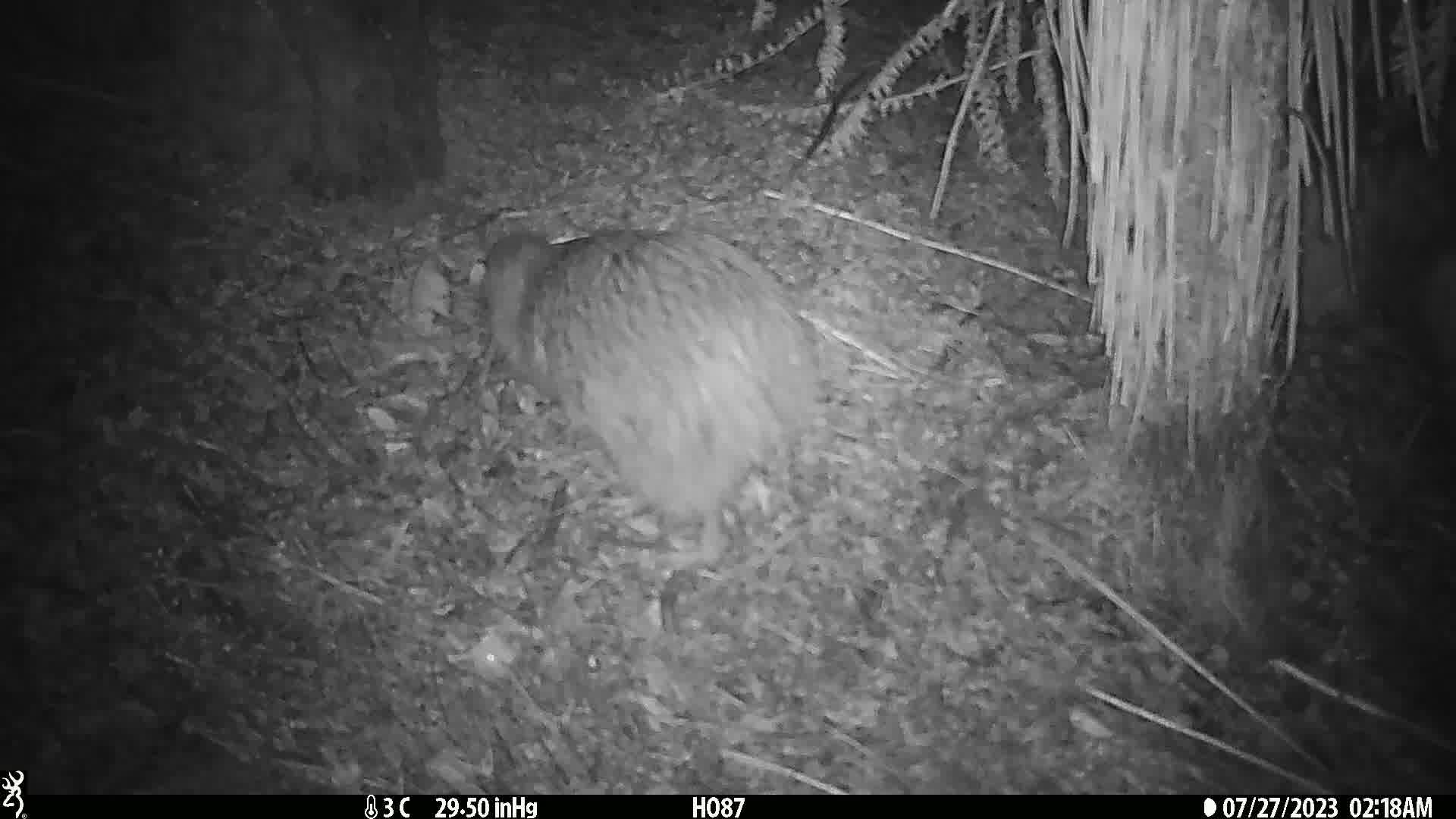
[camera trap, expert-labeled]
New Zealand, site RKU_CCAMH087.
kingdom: Animalia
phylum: Chordata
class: Aves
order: Apterygiformes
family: Apterygidae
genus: Apteryx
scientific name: Apteryx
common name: kiwi